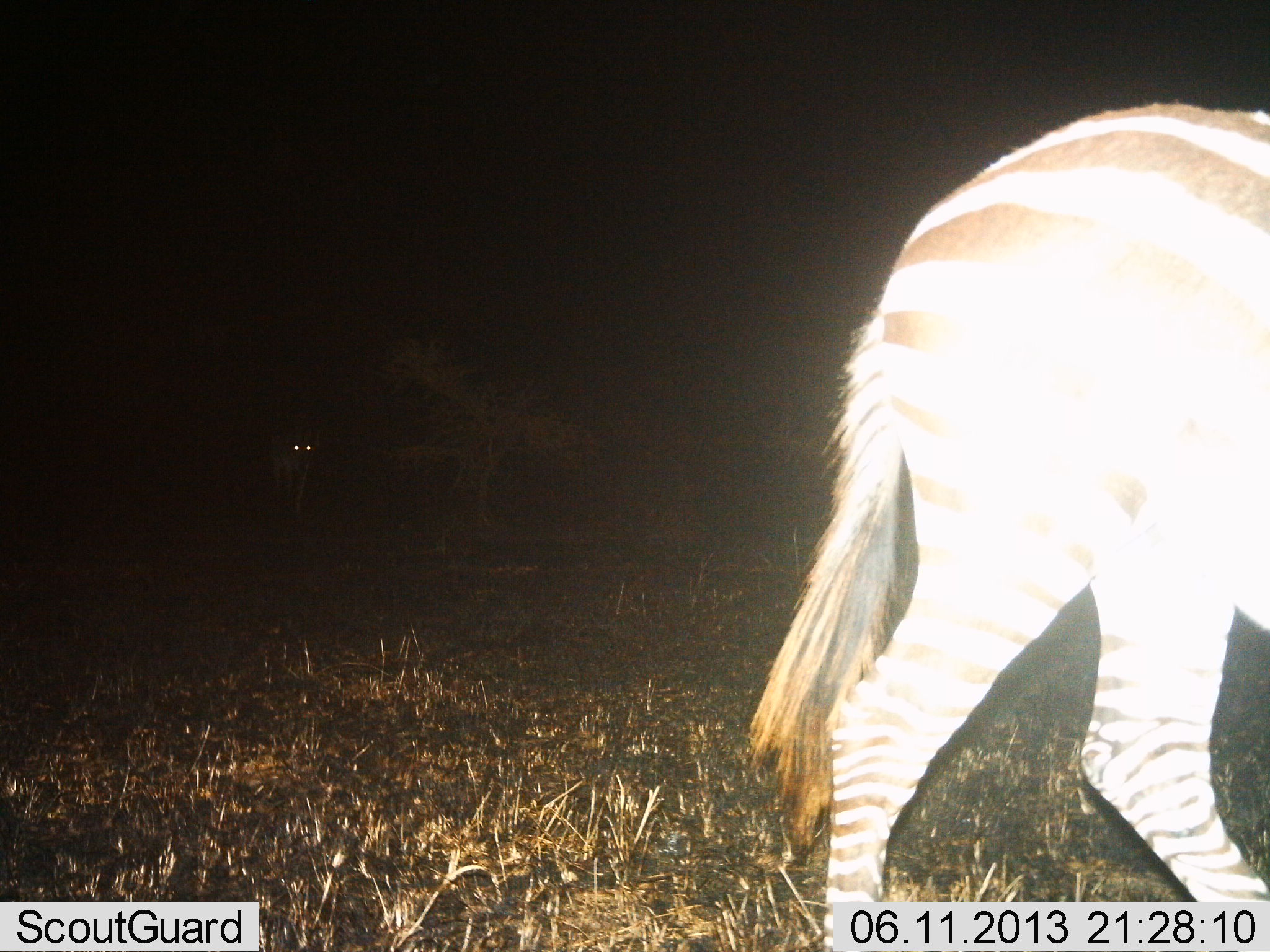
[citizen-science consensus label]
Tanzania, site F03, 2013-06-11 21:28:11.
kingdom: Animalia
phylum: Chordata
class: Mammalia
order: Perissodactyla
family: Equidae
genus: Equus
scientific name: Equus quagga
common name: plains zebra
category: zebra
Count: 1.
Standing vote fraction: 25%.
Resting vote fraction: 0%.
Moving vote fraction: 83%.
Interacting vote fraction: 0%.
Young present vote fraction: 0%.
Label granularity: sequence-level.